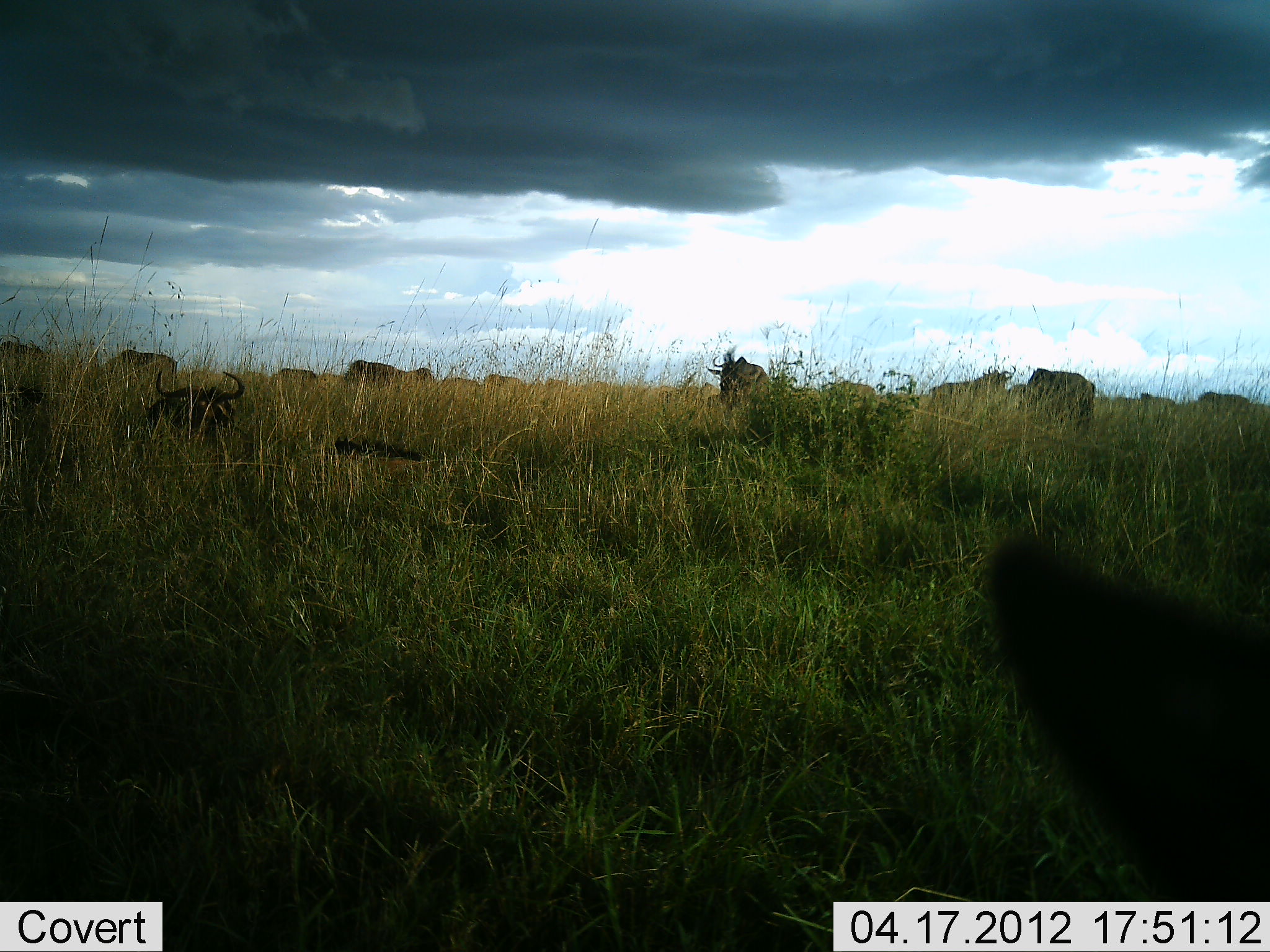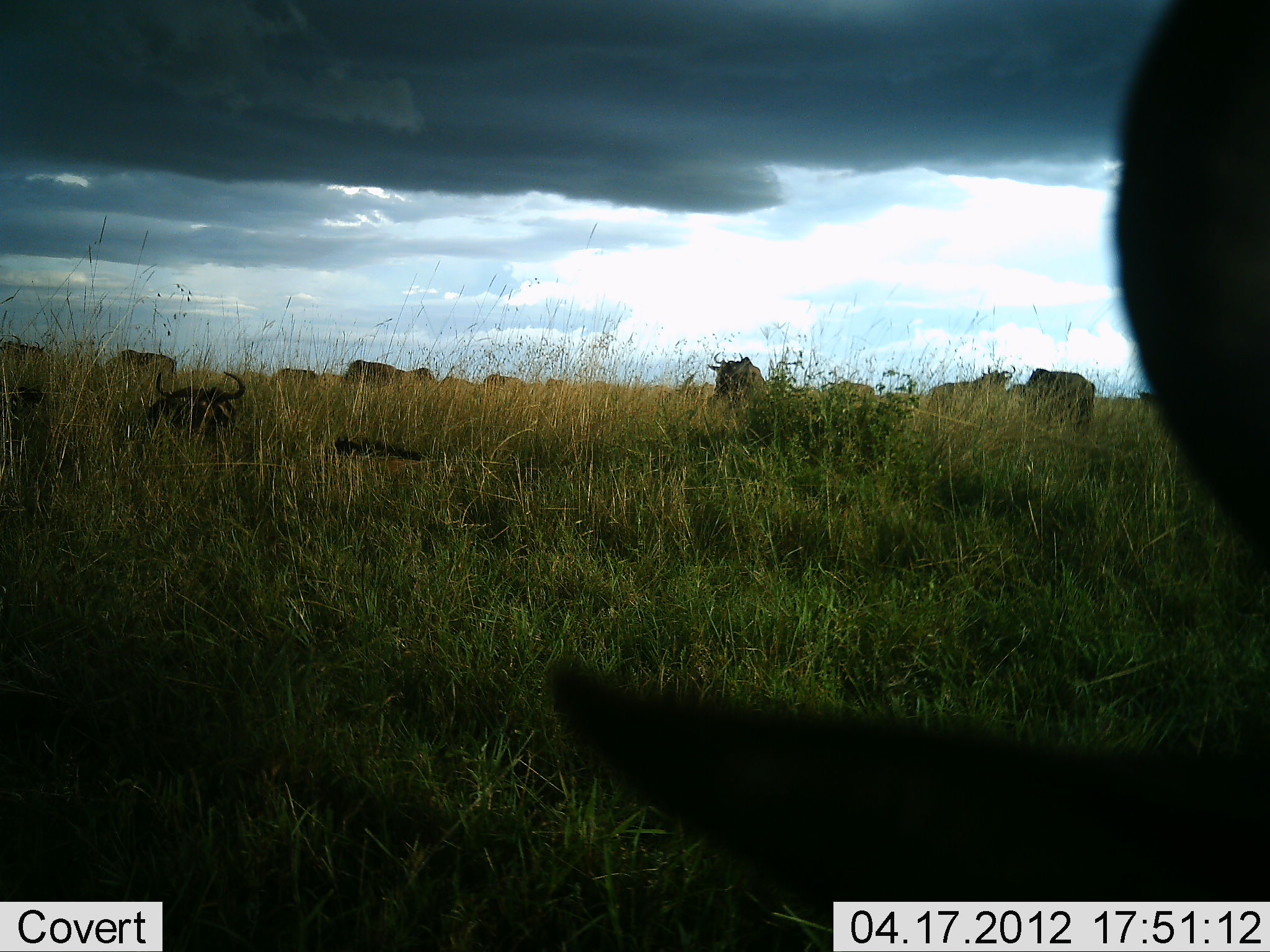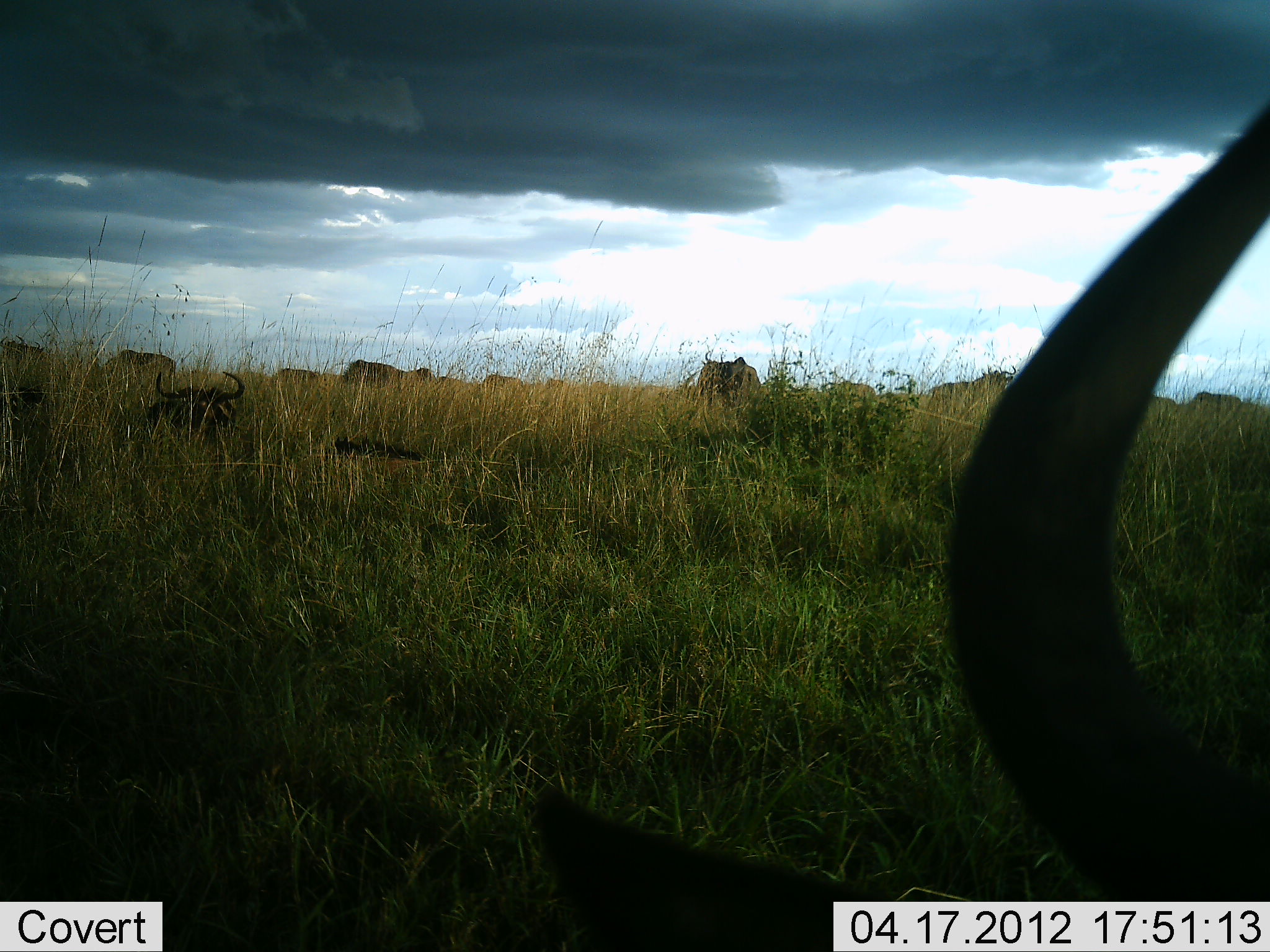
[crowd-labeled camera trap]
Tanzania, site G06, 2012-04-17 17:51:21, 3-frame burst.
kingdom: Animalia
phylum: Chordata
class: Mammalia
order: Artiodactyla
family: Bovidae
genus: Connochaetes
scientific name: Connochaetes taurinus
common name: blue wildebeest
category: wildebeest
Wildebeest (blue wildebeest) (Connochaetes taurinus), count 11-50. Behavior (volunteer vote fractions): standing 53%, resting 94%, moving 29%, interacting 0%. Young present (vote fraction): 0%. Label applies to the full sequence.